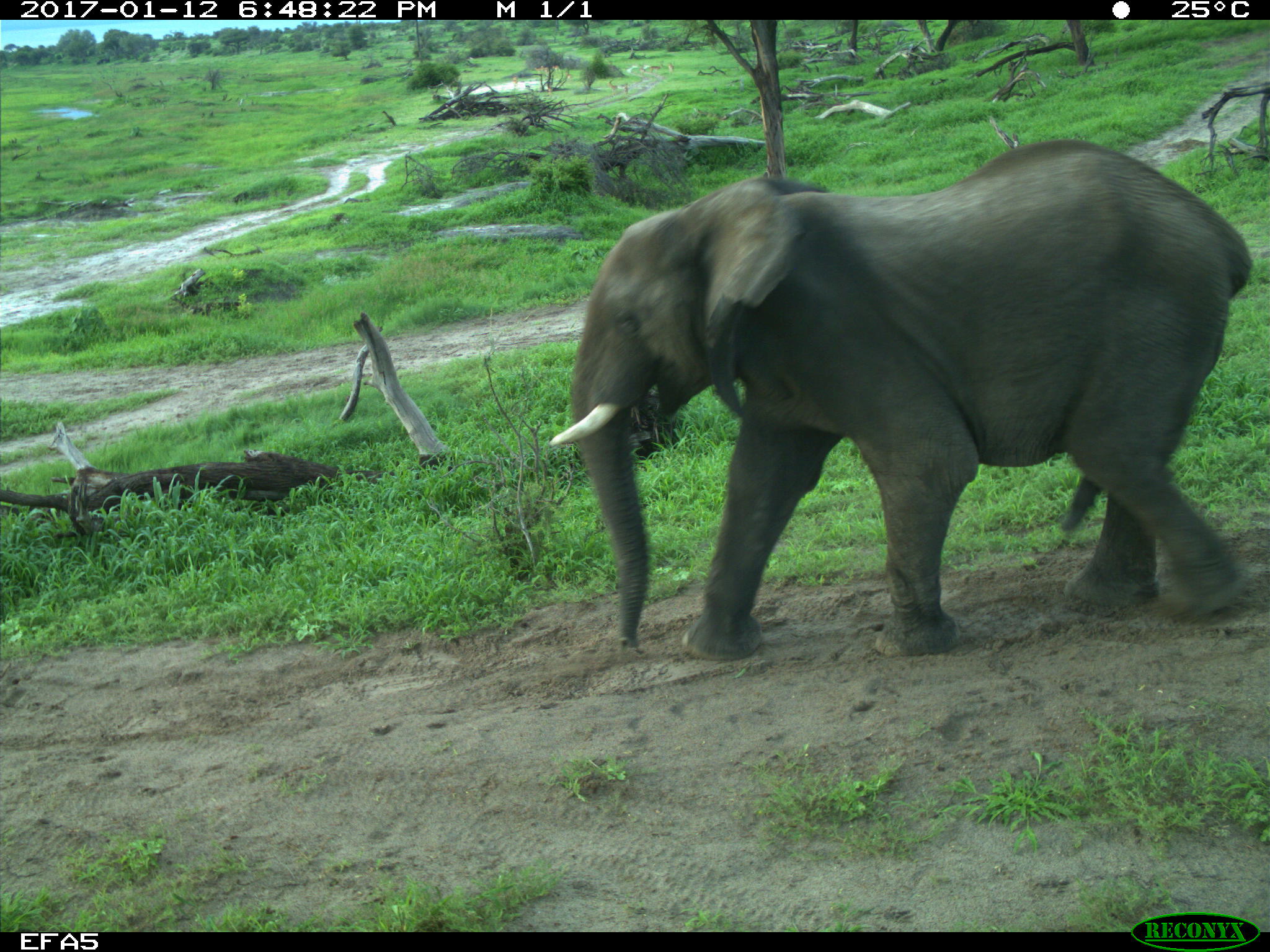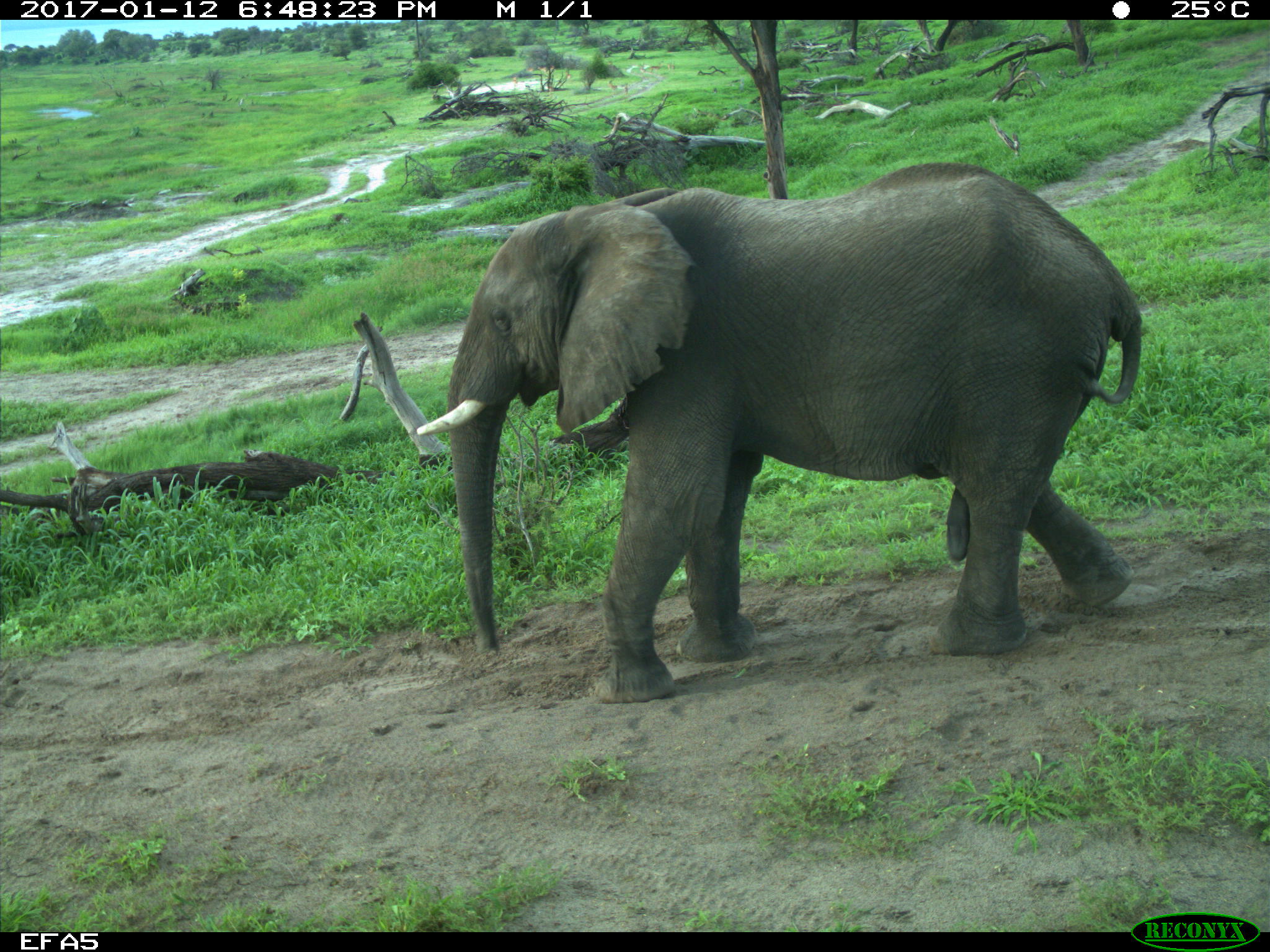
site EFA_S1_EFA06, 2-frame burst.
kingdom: Animalia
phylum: Chordata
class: Mammalia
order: Proboscidea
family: Elephantidae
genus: Loxodonta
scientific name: Loxodonta africana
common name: african bush elephant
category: elephant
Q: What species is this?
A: Elephant (african bush elephant) (Loxodonta africana).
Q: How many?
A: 1.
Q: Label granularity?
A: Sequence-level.